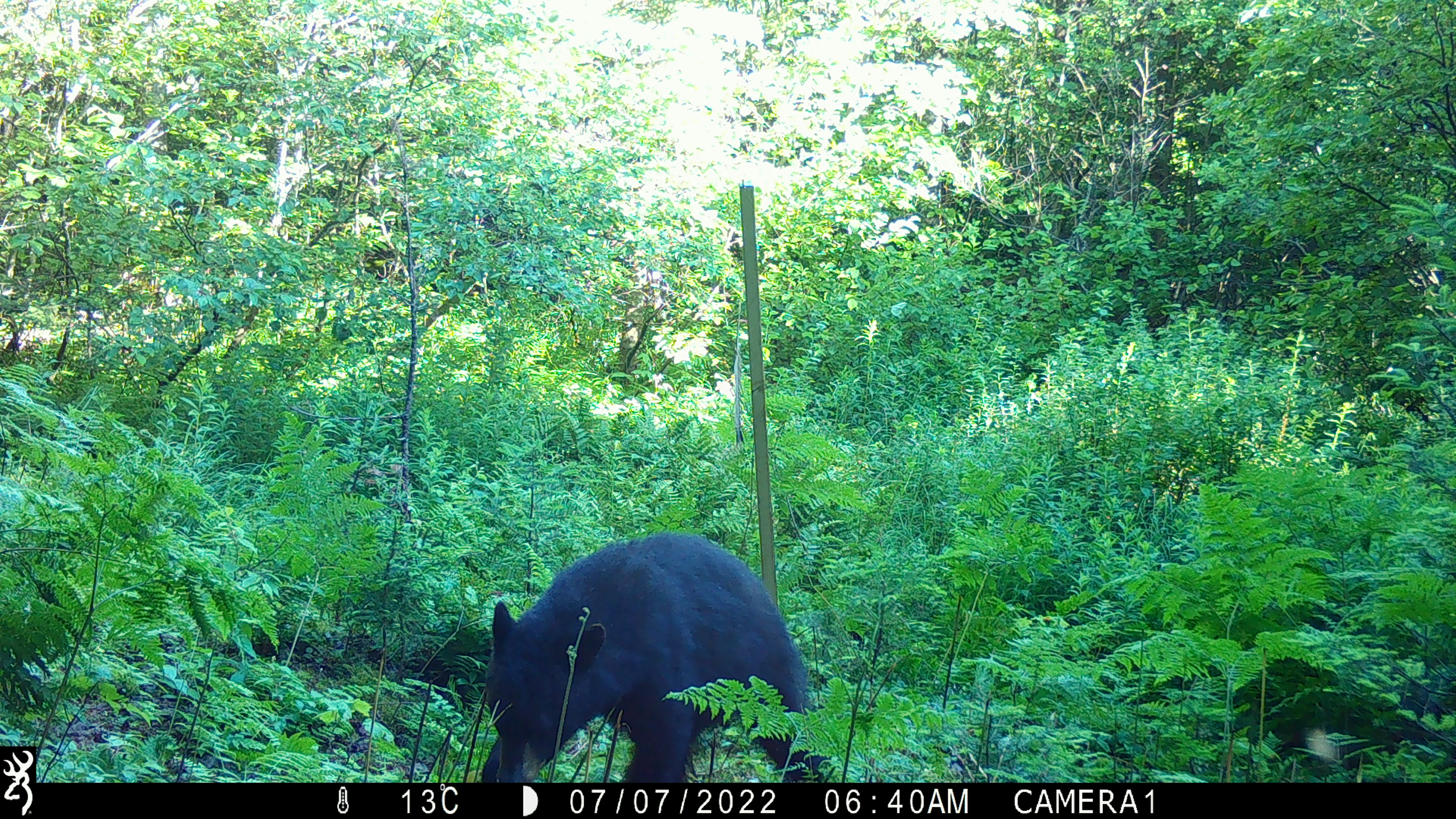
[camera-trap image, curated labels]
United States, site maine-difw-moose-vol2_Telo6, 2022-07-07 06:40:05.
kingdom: Animalia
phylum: Chordata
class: Mammalia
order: Carnivora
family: Ursidae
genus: Ursus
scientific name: Ursus americanus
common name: black bear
Black bear (Ursus americanus).